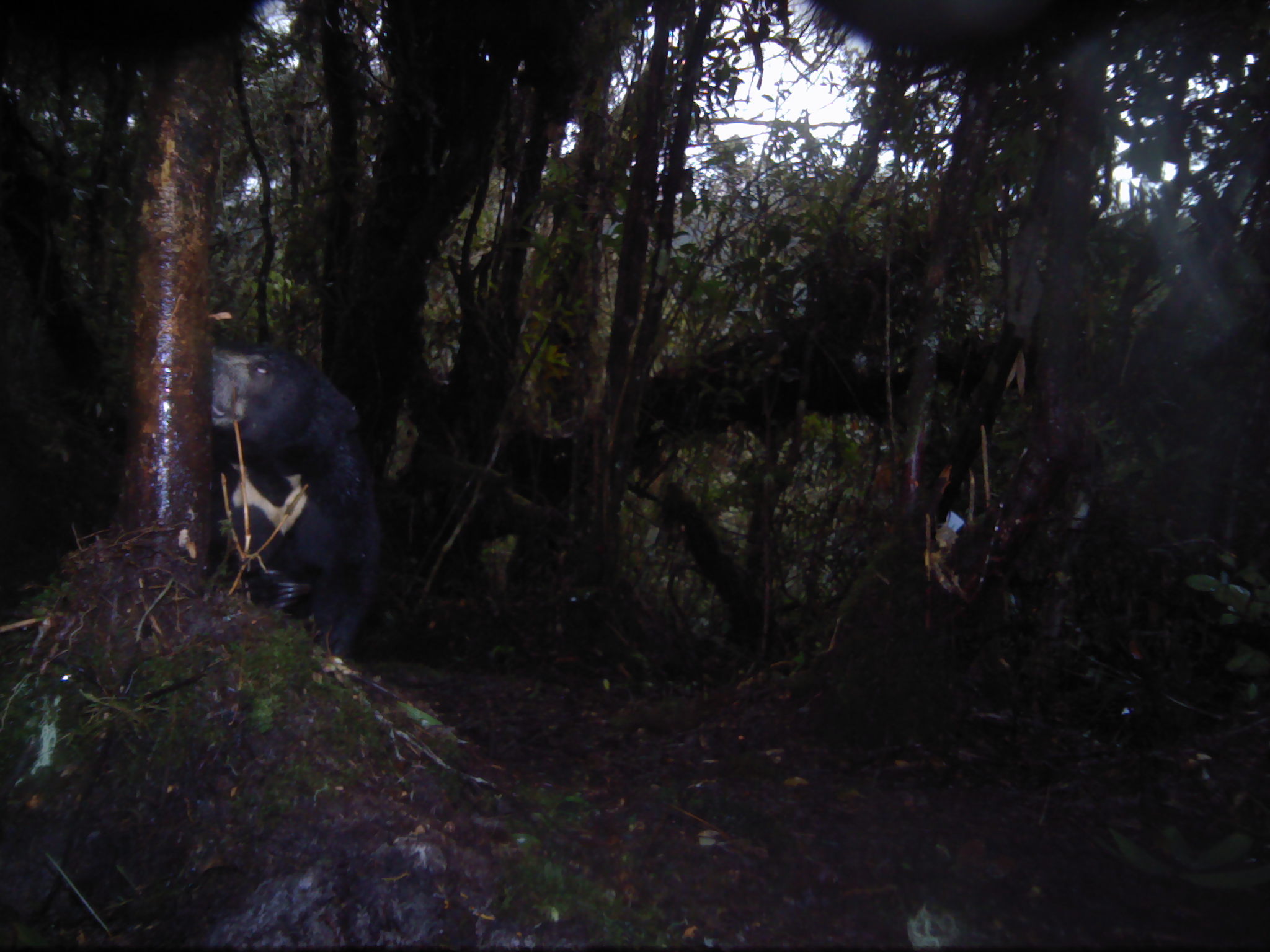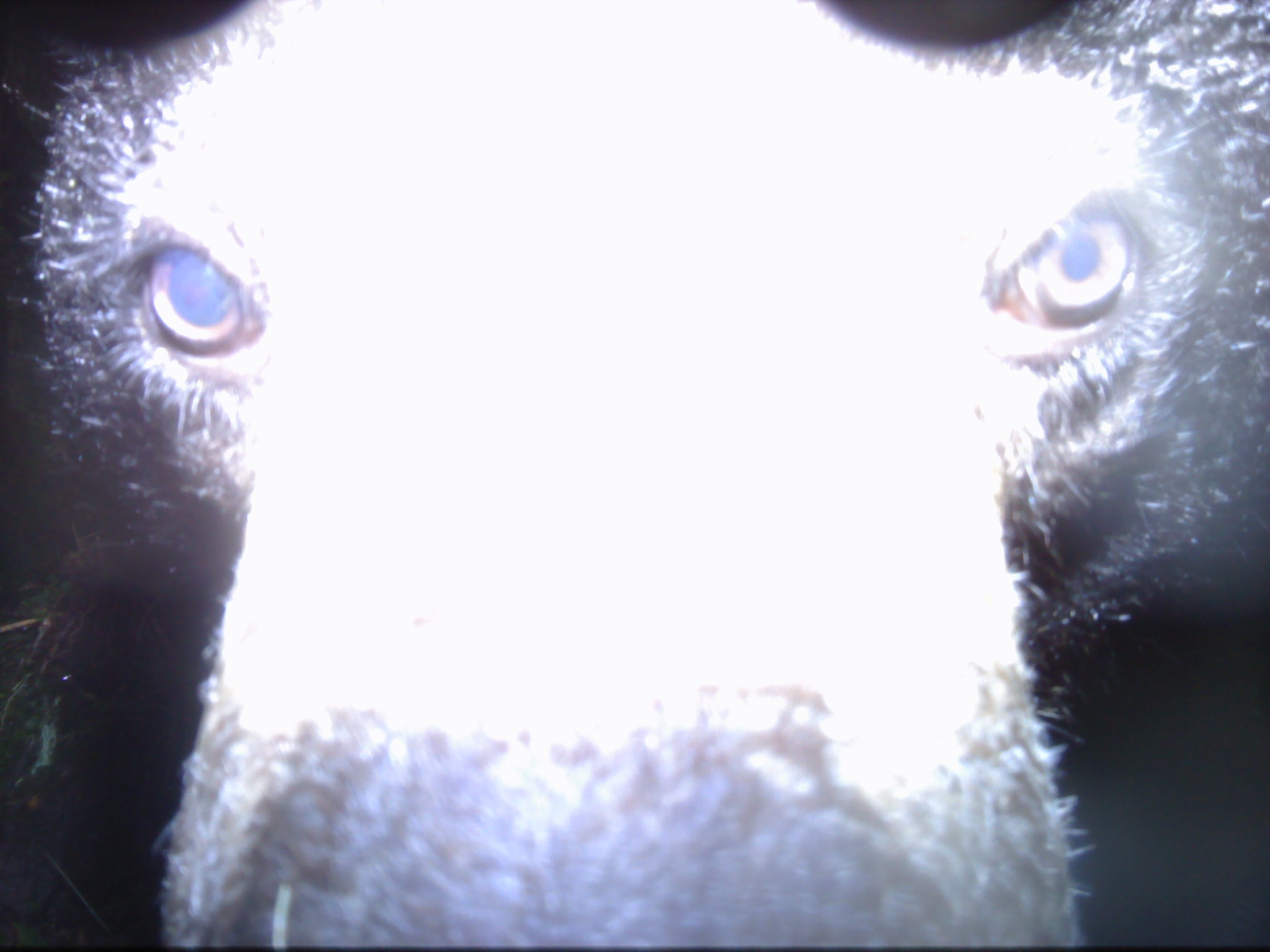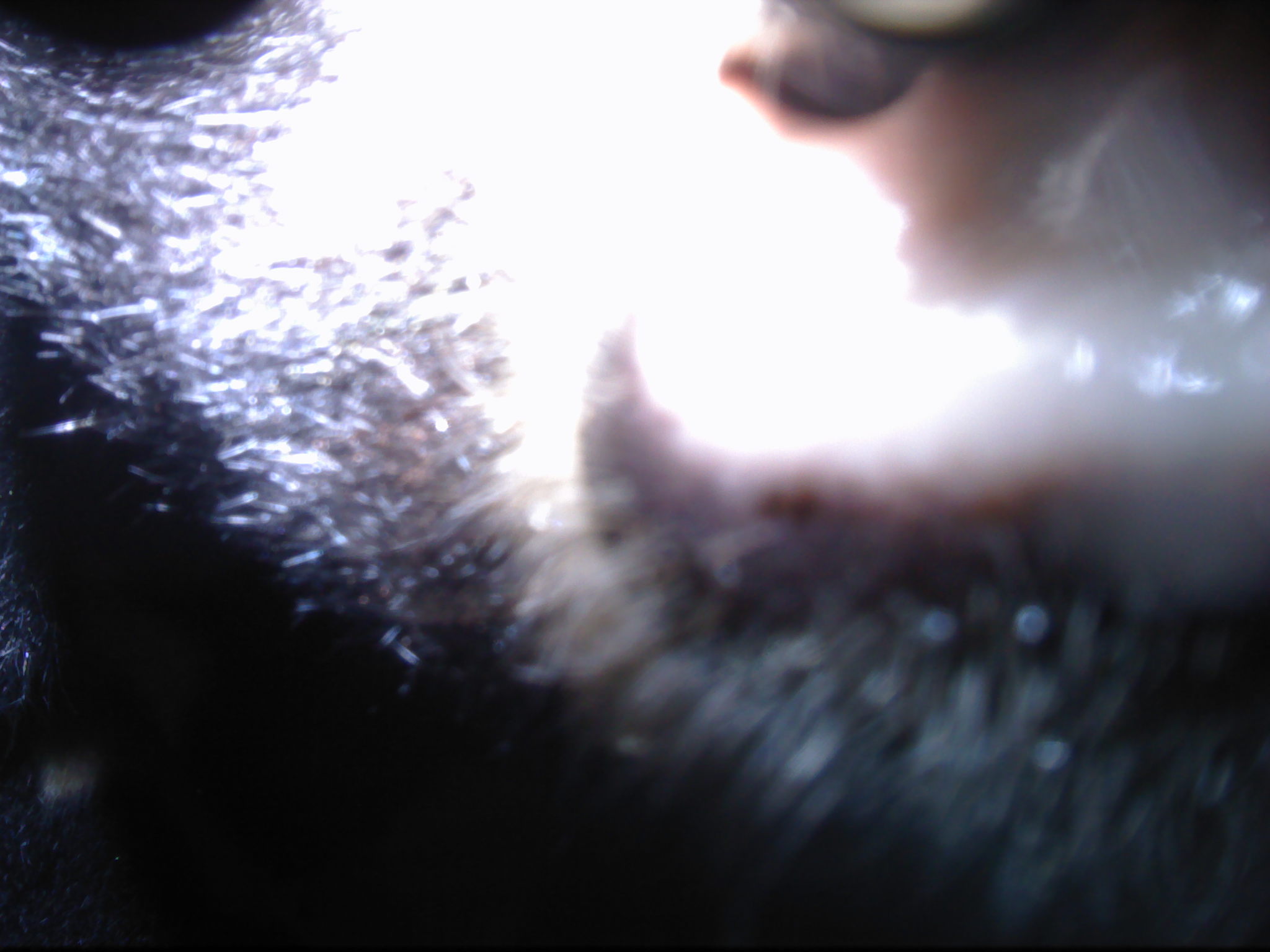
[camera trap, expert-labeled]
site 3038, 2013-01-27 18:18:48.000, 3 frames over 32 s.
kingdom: Animalia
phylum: Chordata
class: Mammalia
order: Carnivora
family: Ursidae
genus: Helarctos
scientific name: Helarctos malayanus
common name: sun bear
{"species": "Helarctos malayanus (sun bear)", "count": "1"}